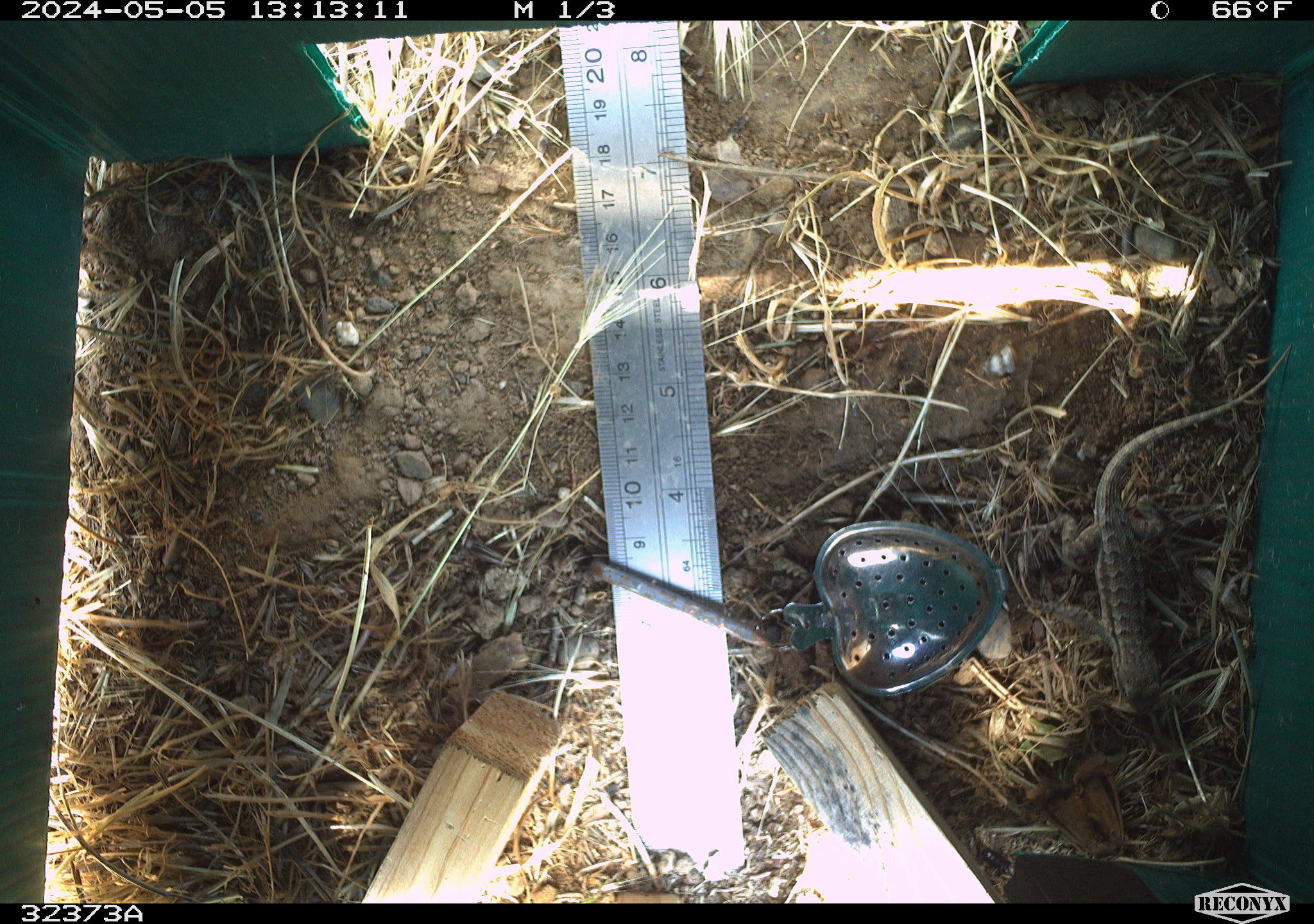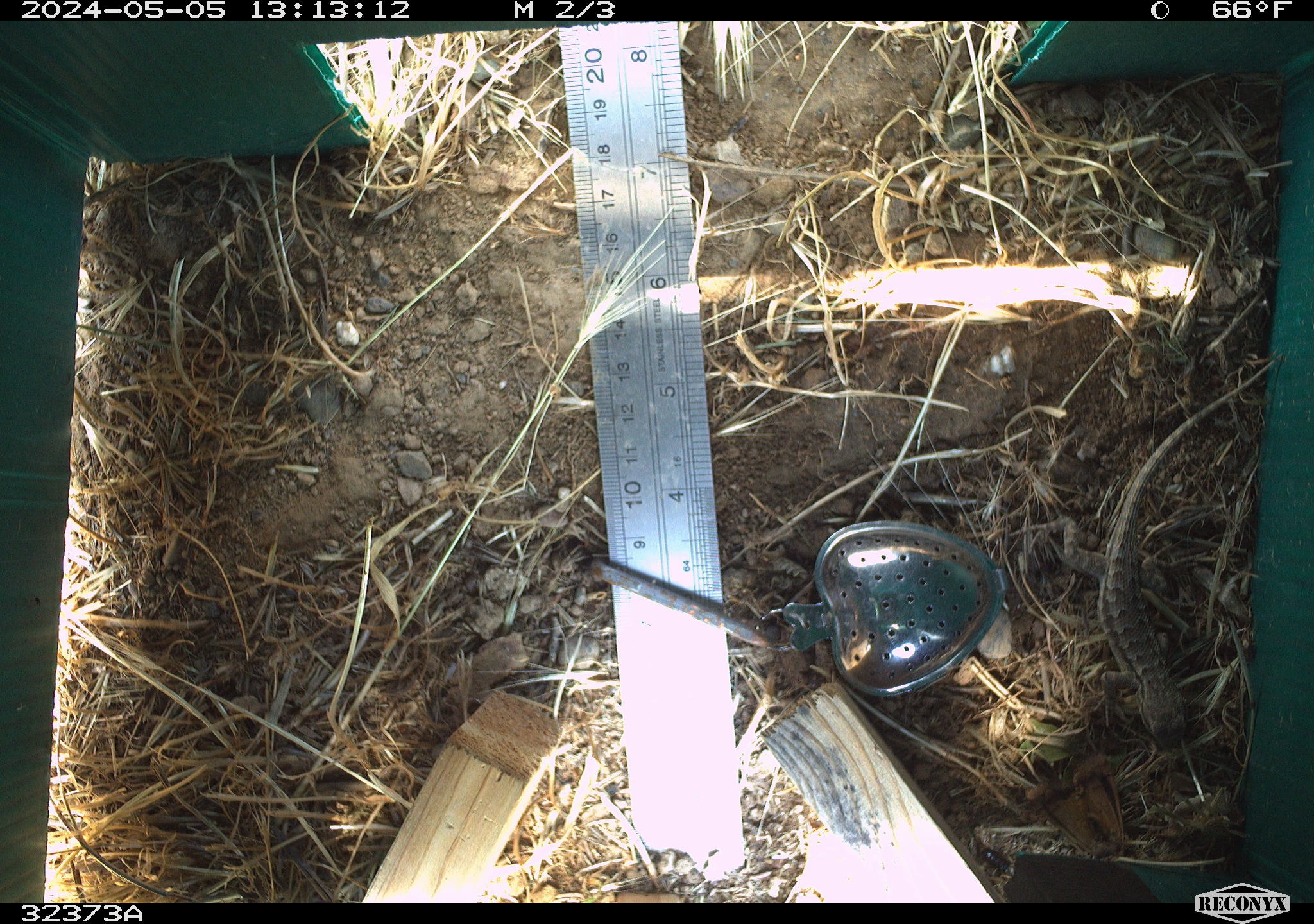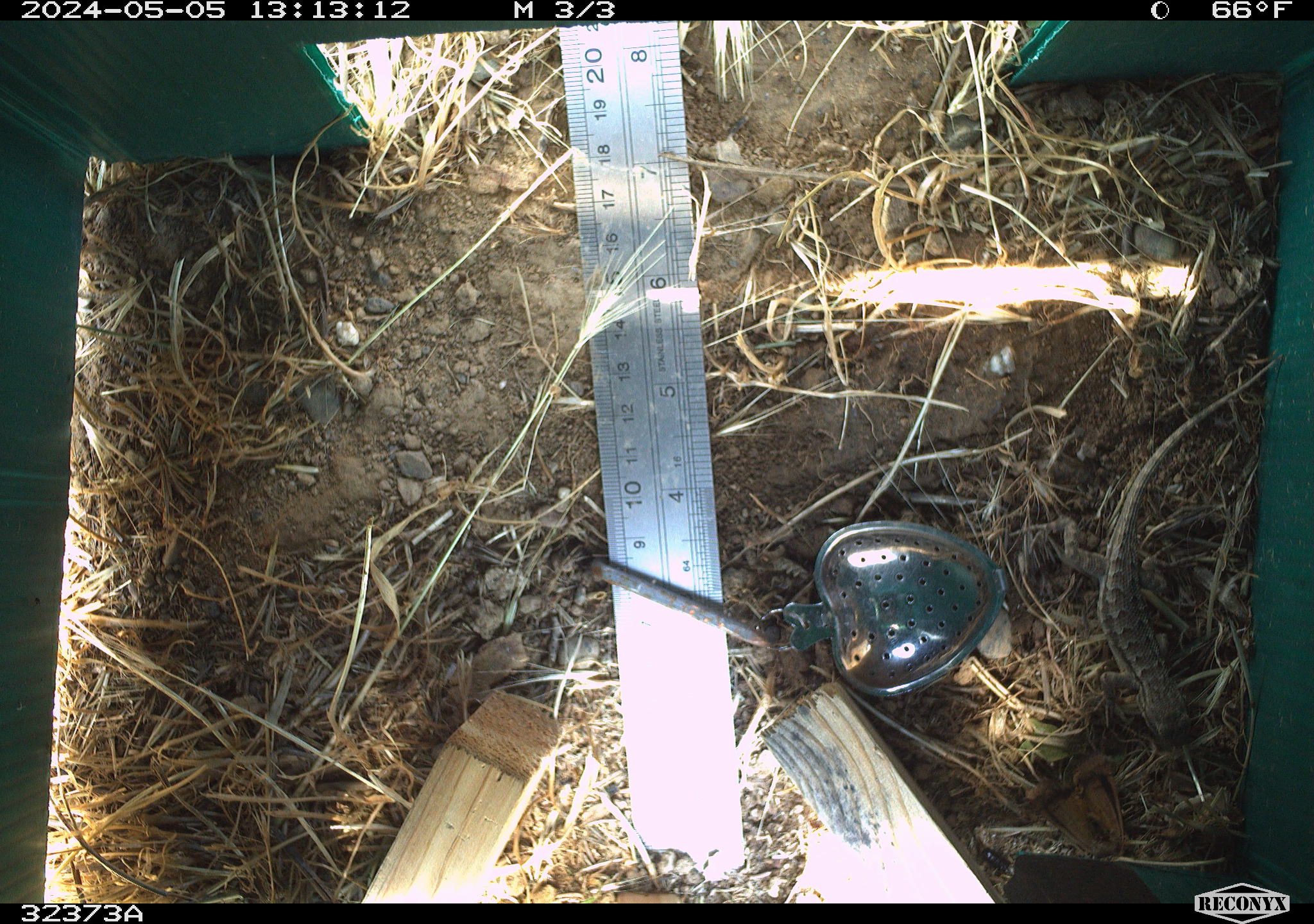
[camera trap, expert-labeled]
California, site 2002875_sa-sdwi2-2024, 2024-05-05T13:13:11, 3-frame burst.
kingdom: Animalia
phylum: Chordata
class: Reptilia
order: Squamata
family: Phrynosomatidae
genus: Sceloporus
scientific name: Sceloporus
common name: spiny lizards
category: sceloporus species